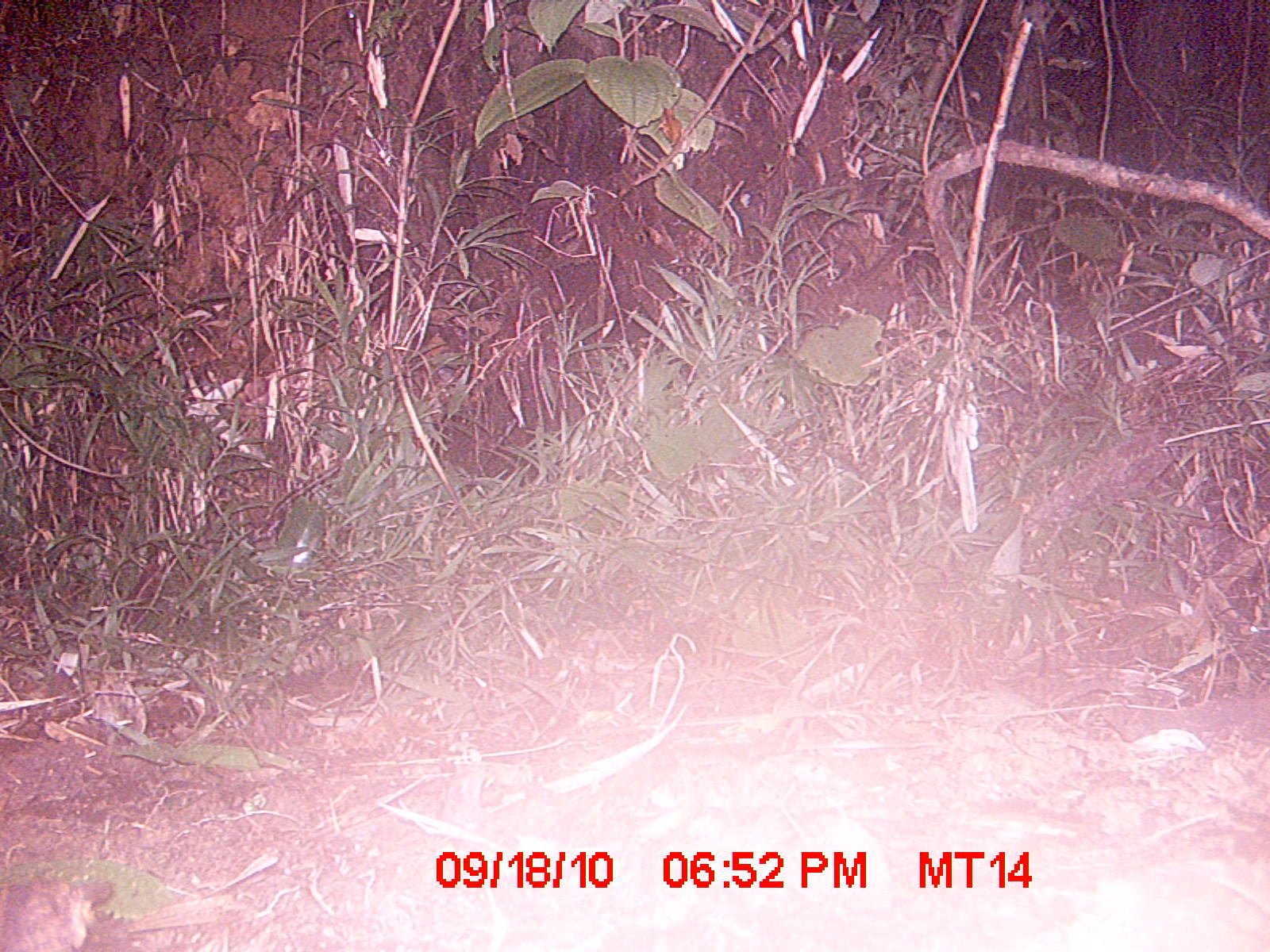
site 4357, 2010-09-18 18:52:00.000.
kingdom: Animalia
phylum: Chordata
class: Mammalia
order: Carnivora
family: Eupleridae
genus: Galidictis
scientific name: Galidictis fasciata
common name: broad-striped vontsira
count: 1